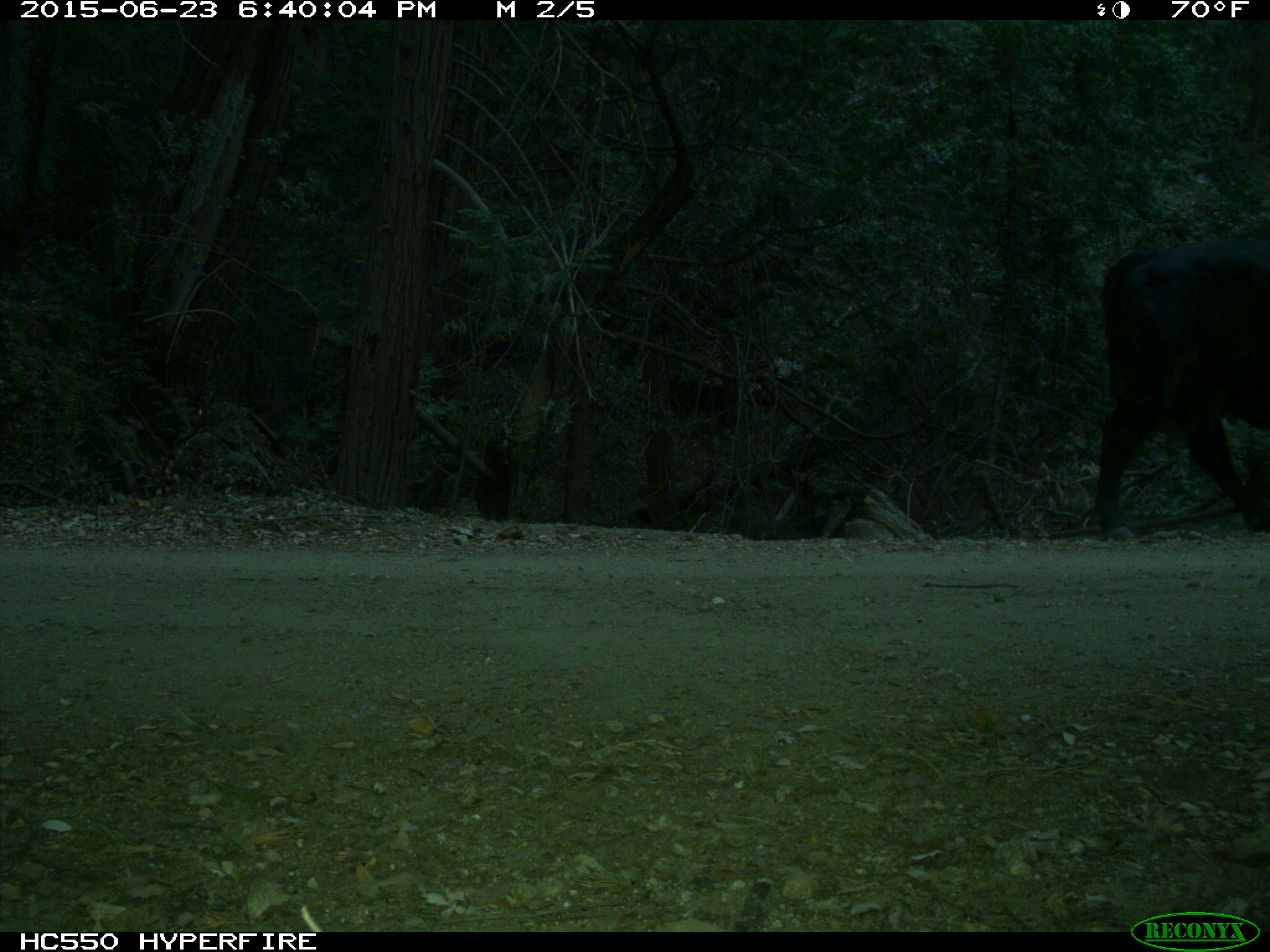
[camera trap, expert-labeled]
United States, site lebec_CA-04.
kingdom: Animalia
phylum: Chordata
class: Mammalia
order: Artiodactyla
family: Bovidae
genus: Bos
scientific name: Bos taurus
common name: domestic cow